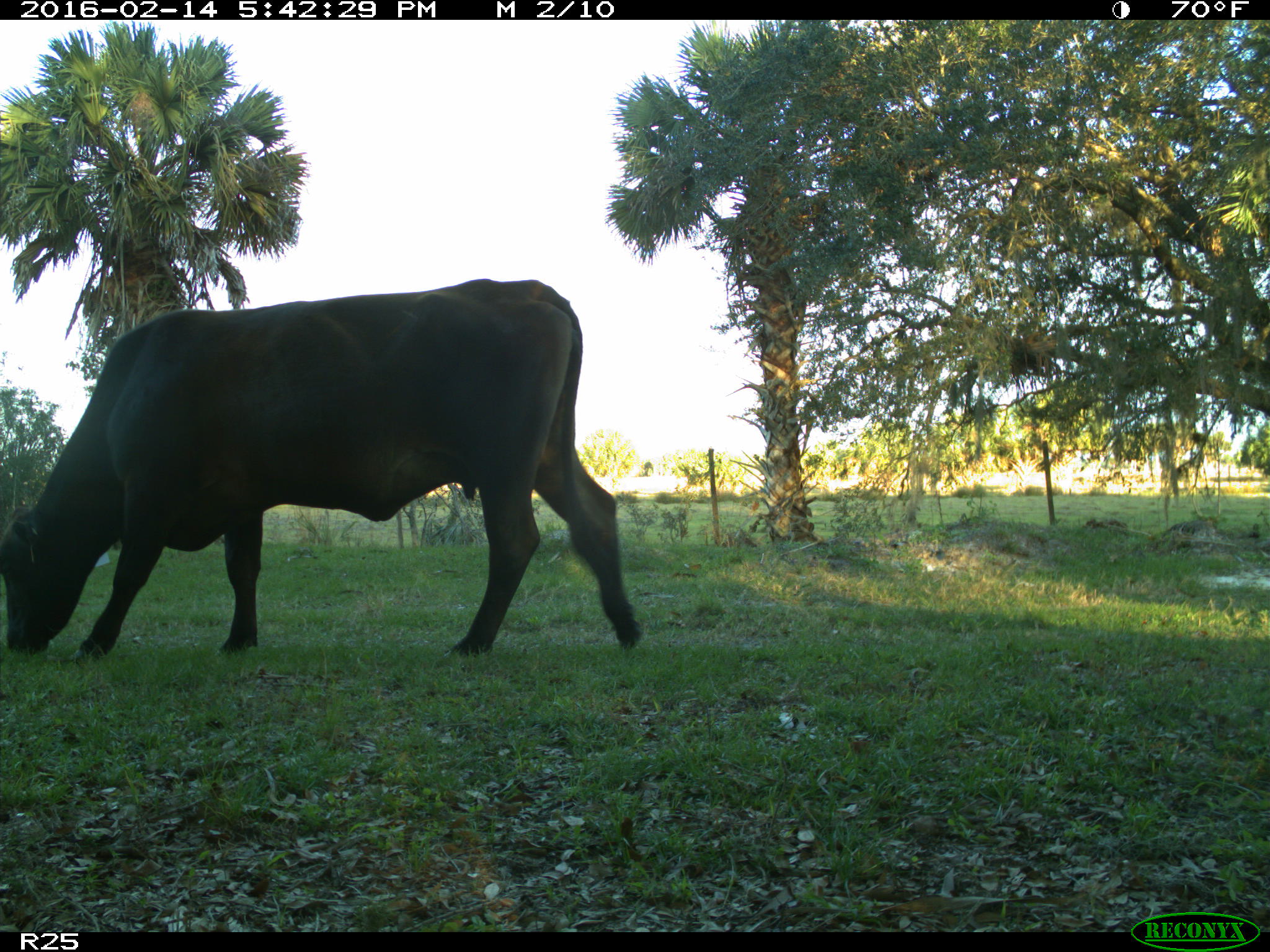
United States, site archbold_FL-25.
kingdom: Animalia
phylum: Chordata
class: Mammalia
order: Artiodactyla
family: Bovidae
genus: Bos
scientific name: Bos taurus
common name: domestic cow